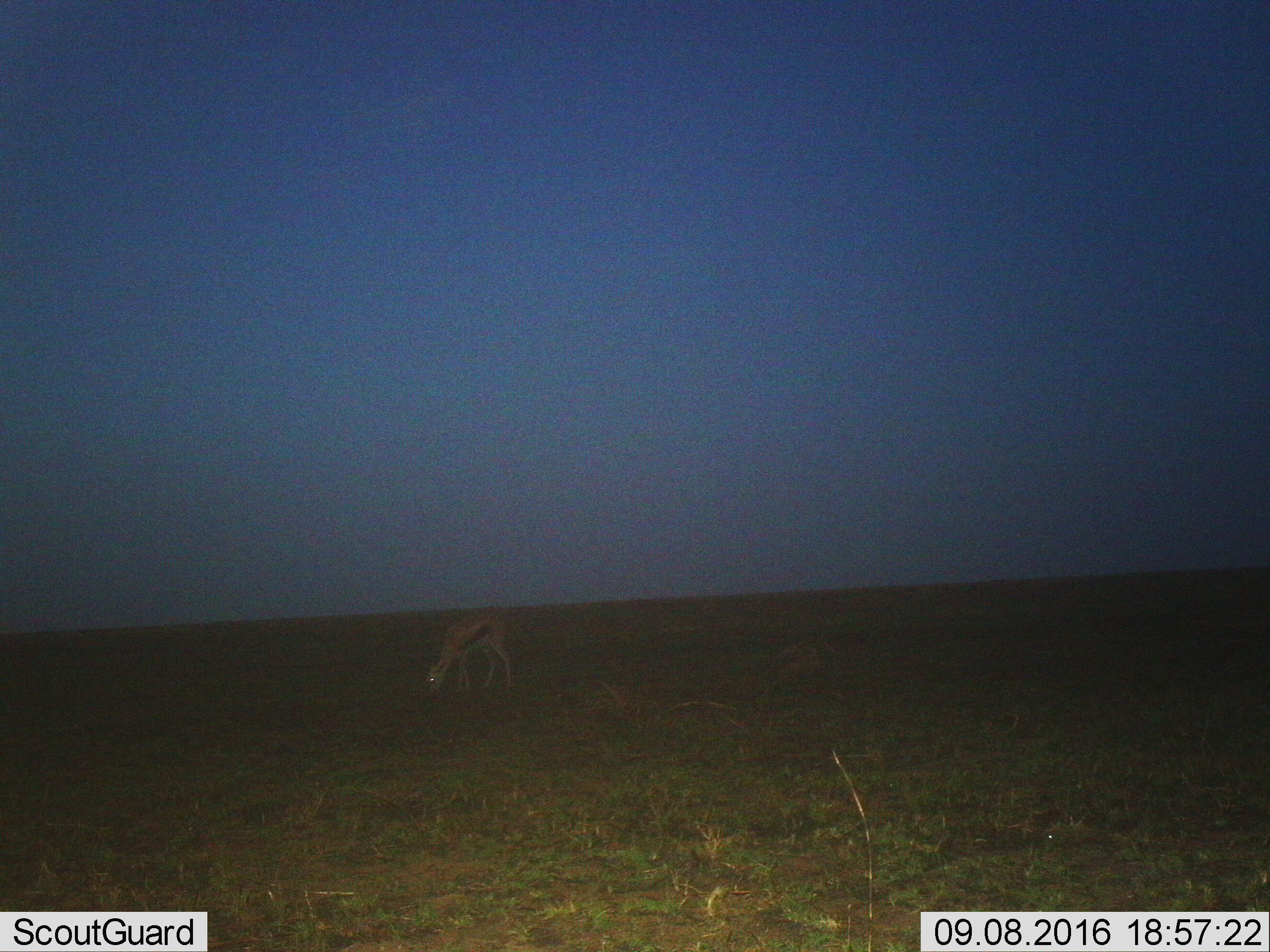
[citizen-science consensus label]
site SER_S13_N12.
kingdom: Animalia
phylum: Chordata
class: Mammalia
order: Artiodactyla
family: Bovidae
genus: Eudorcas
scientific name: Eudorcas thomsonii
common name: thomson's gazelle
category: gazellethomsons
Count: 1.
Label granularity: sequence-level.